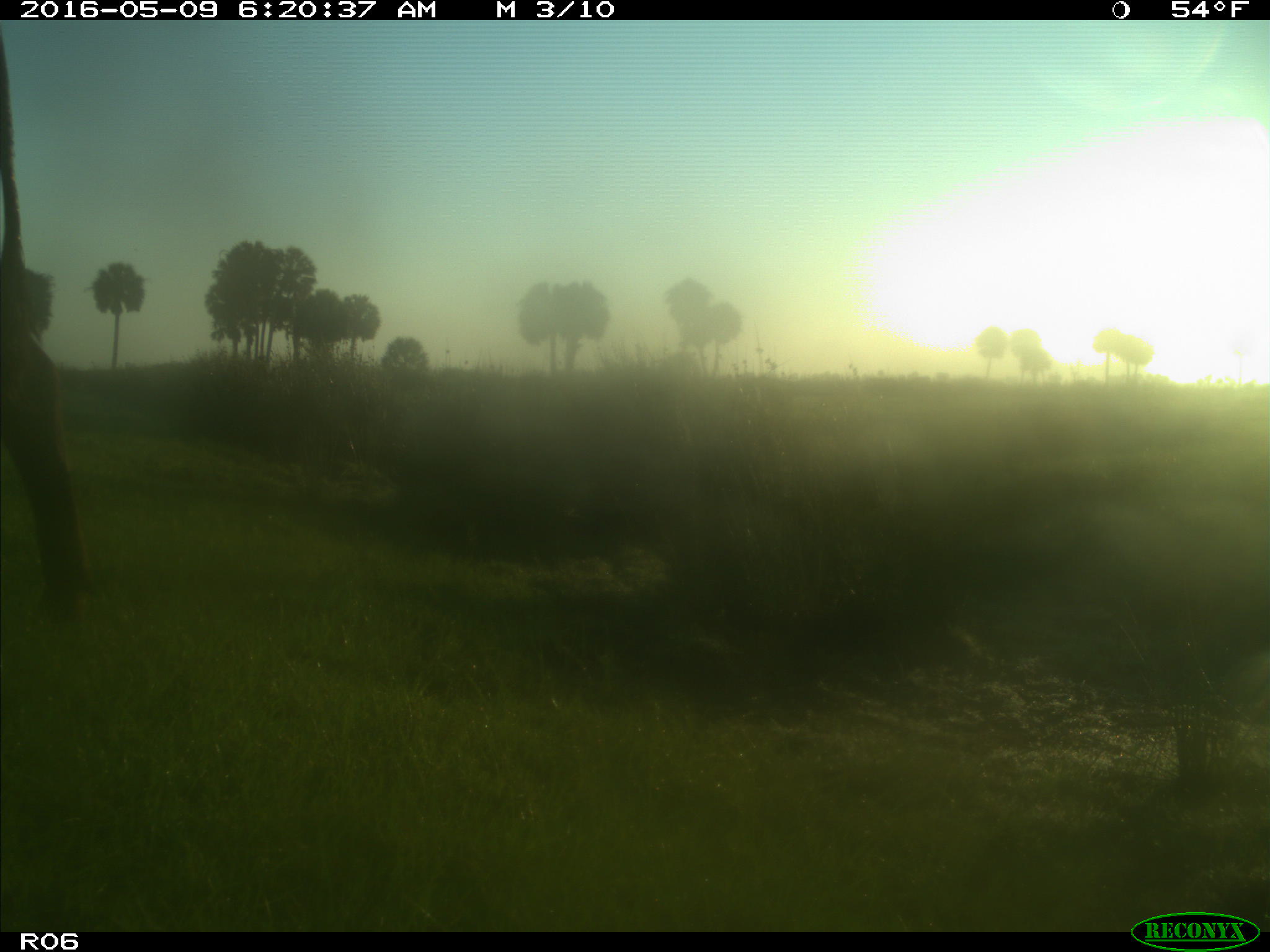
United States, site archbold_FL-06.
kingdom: Animalia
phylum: Chordata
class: Mammalia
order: Artiodactyla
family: Bovidae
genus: Bos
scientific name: Bos taurus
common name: domestic cow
Bos taurus (domestic cow).